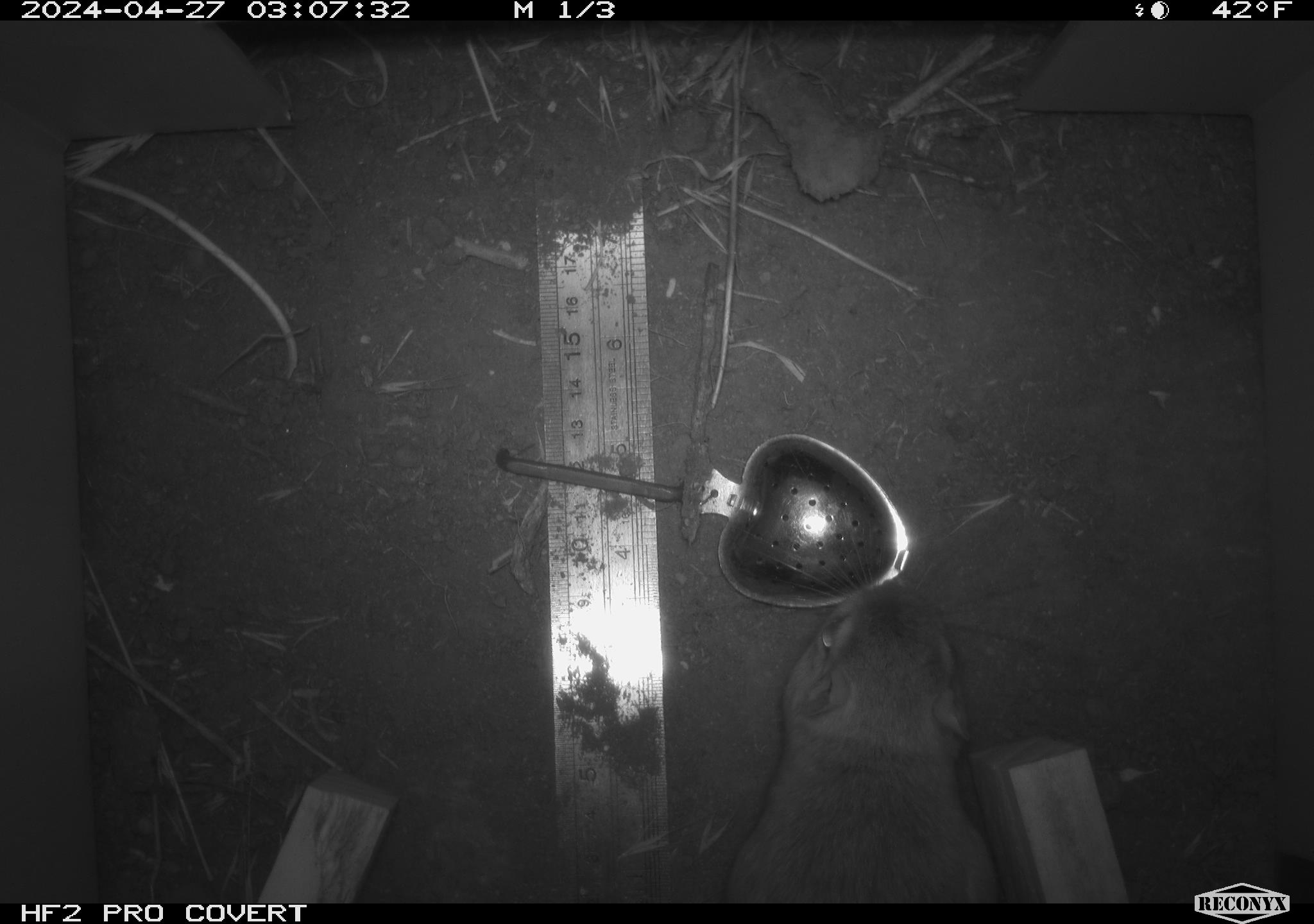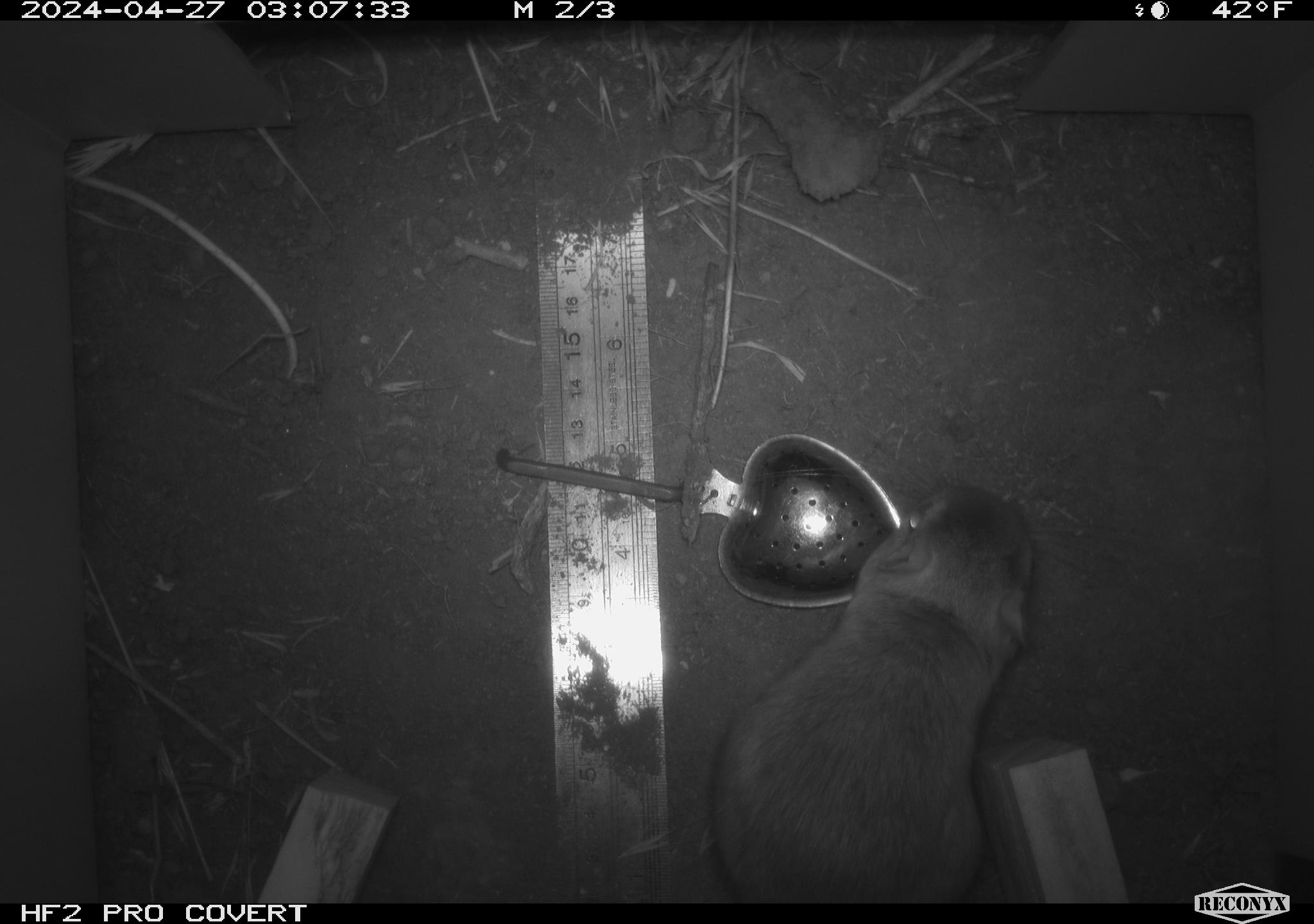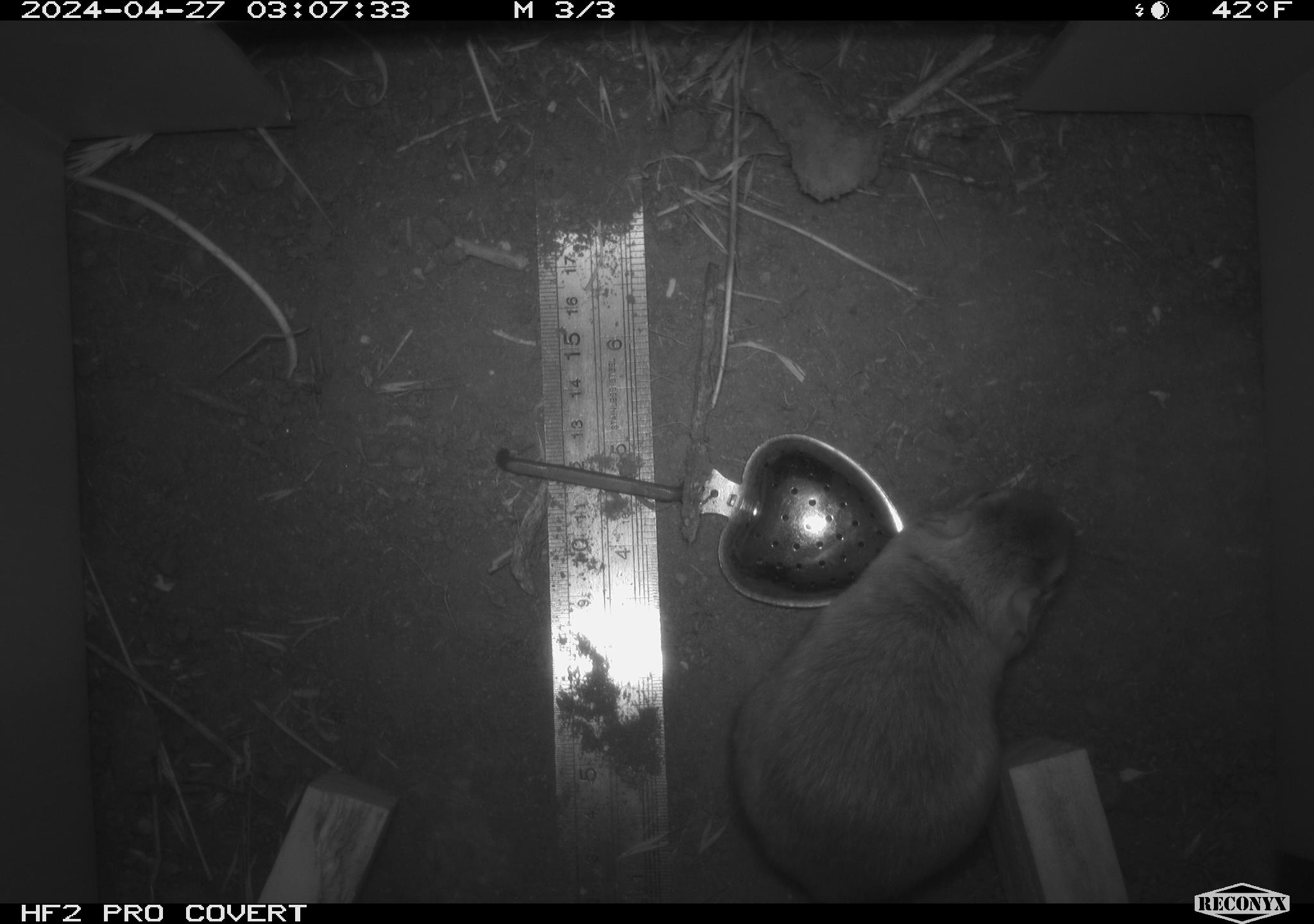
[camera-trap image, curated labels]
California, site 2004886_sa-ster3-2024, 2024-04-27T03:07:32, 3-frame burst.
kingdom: Animalia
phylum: Chordata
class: Mammalia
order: Rodentia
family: Heteromyidae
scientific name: Heteromyidae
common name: kangaroo rats and pocket mice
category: heteromyidae family